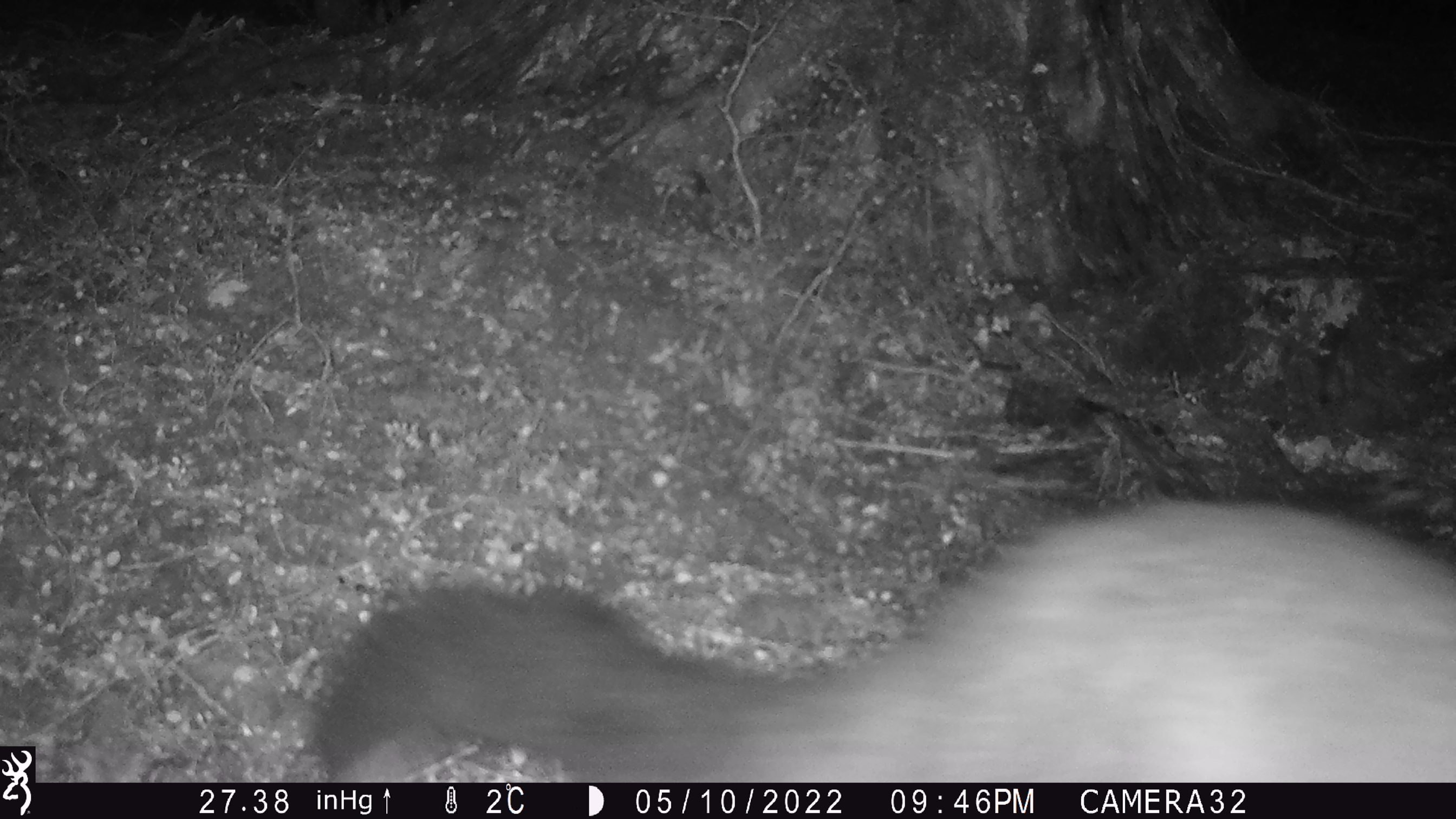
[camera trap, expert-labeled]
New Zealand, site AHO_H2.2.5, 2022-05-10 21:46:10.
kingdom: Animalia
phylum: Chordata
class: Mammalia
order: Diprotodontia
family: Phalangeridae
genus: Trichosurus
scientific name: Trichosurus vulpecula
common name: common brushtail possum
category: possum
Possum (common brushtail possum) (Trichosurus vulpecula).